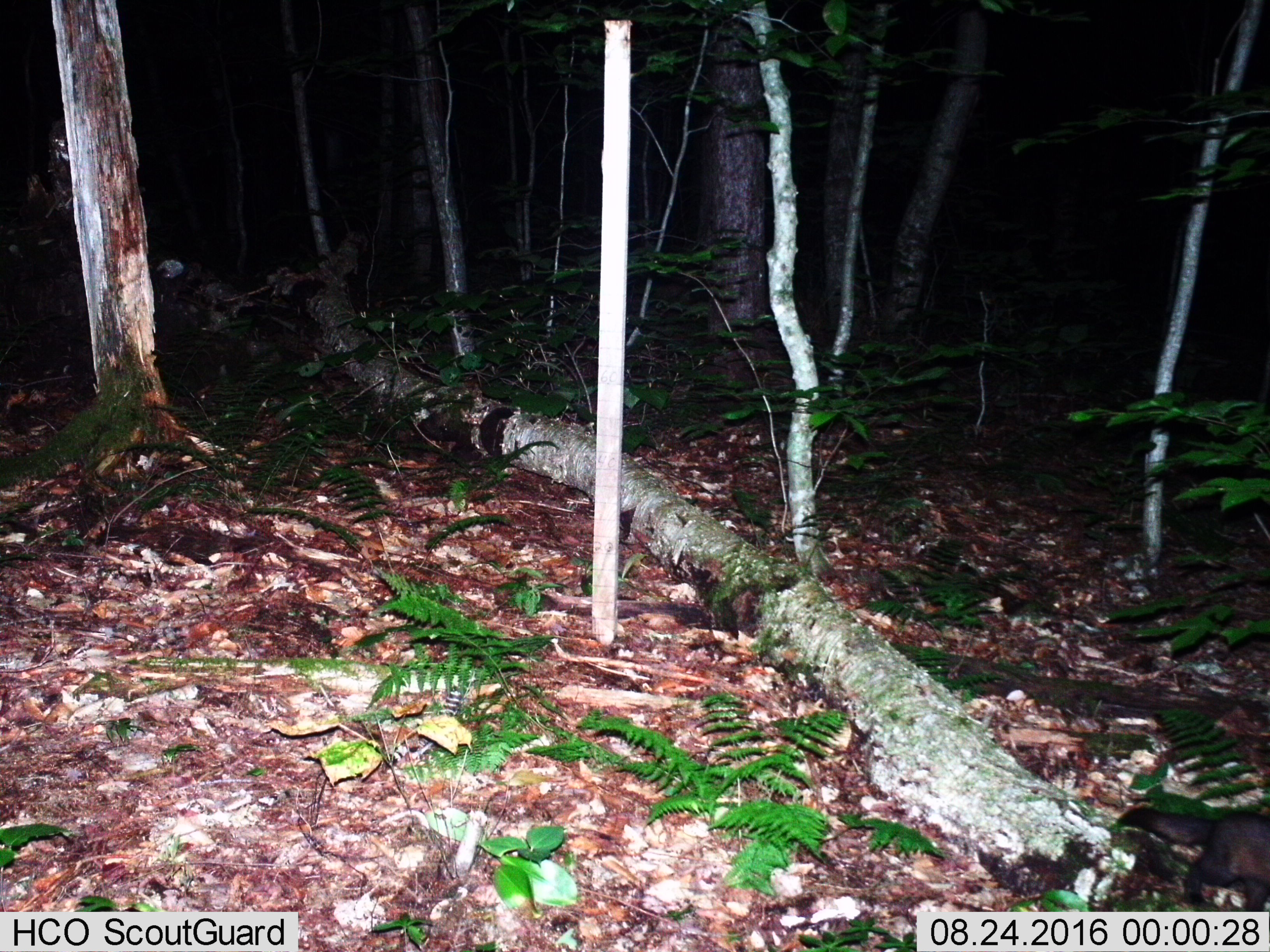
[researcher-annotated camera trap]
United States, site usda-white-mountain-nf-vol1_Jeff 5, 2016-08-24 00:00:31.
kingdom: Animalia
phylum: Chordata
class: Mammalia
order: Carnivora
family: Mustelidae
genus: Martes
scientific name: Martes americana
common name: american marten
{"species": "american marten (Martes americana)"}